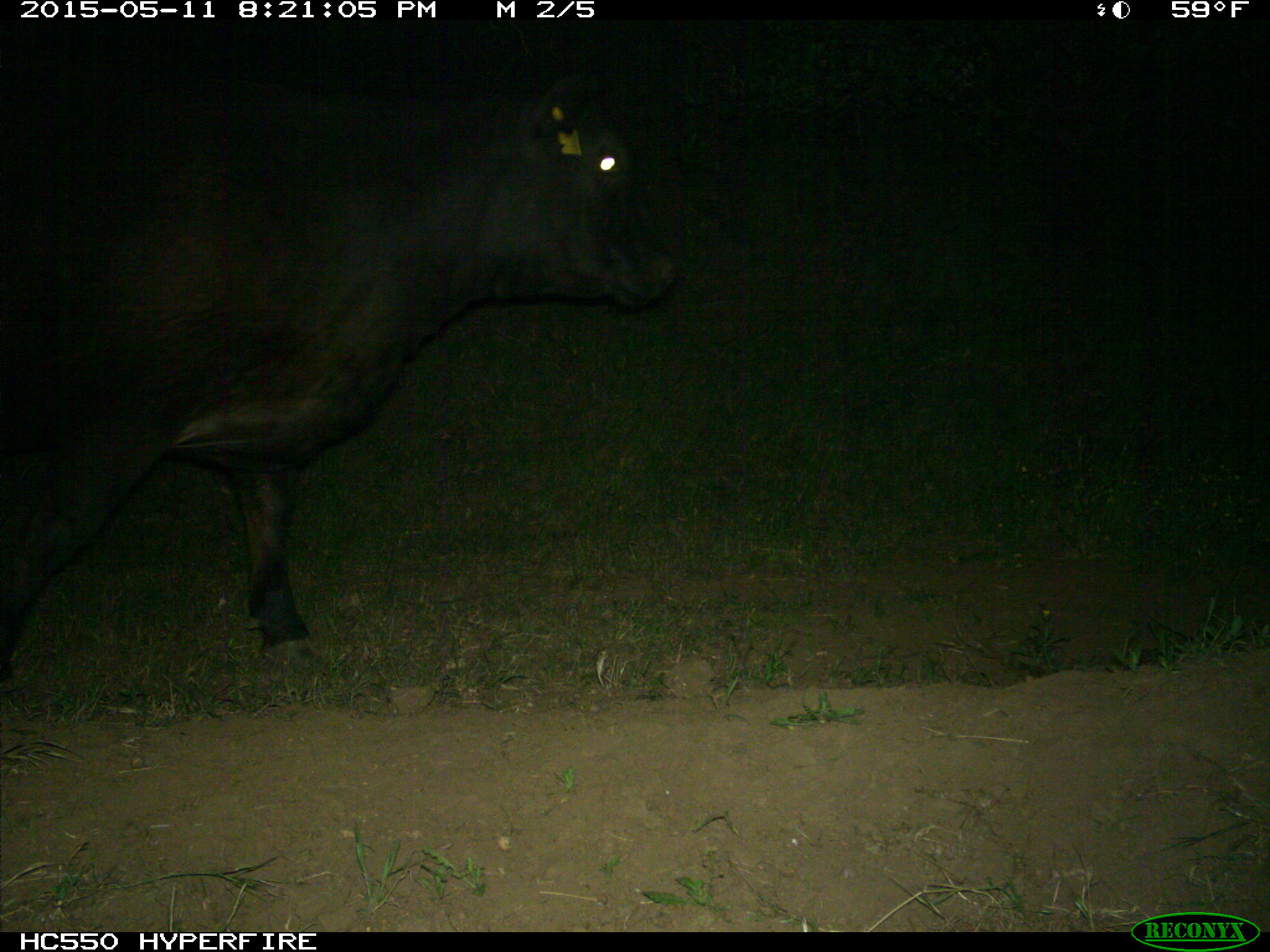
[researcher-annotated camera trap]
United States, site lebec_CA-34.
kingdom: Animalia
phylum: Chordata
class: Mammalia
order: Artiodactyla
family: Bovidae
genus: Bos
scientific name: Bos taurus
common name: domestic cow